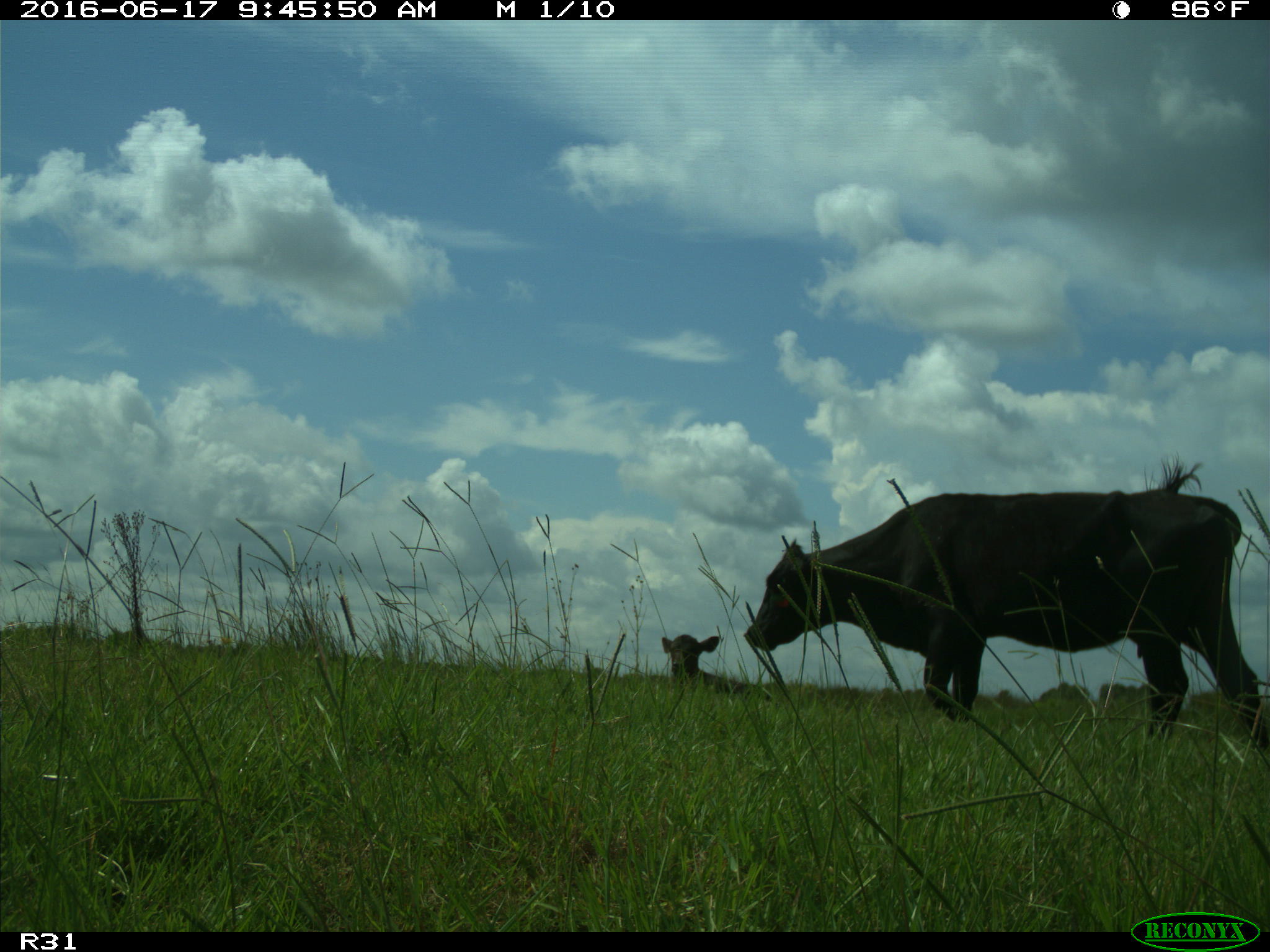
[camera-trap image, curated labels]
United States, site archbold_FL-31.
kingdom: Animalia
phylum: Chordata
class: Mammalia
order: Artiodactyla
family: Bovidae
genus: Bos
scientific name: Bos taurus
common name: domestic cow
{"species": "Bos taurus (domestic cow)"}